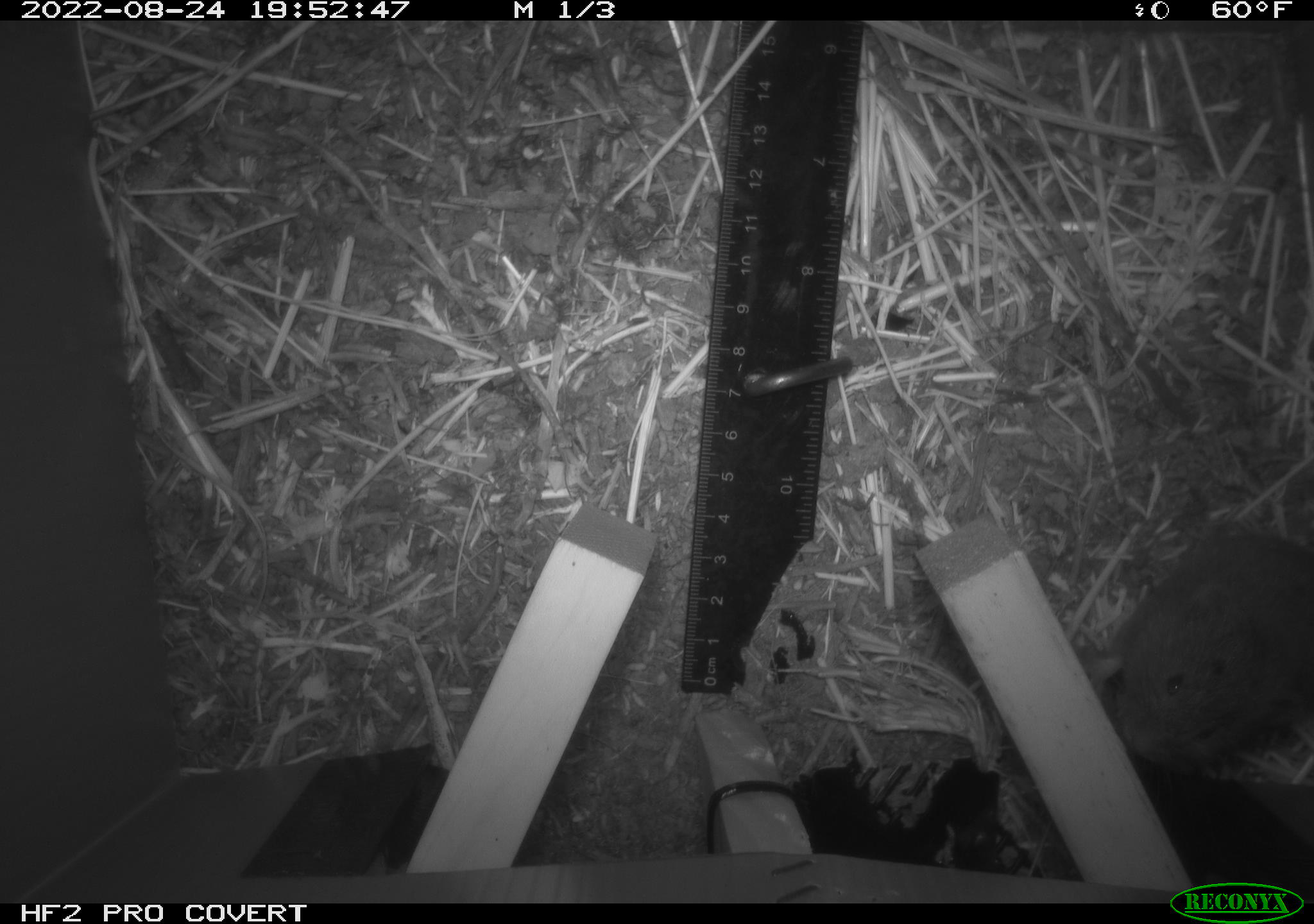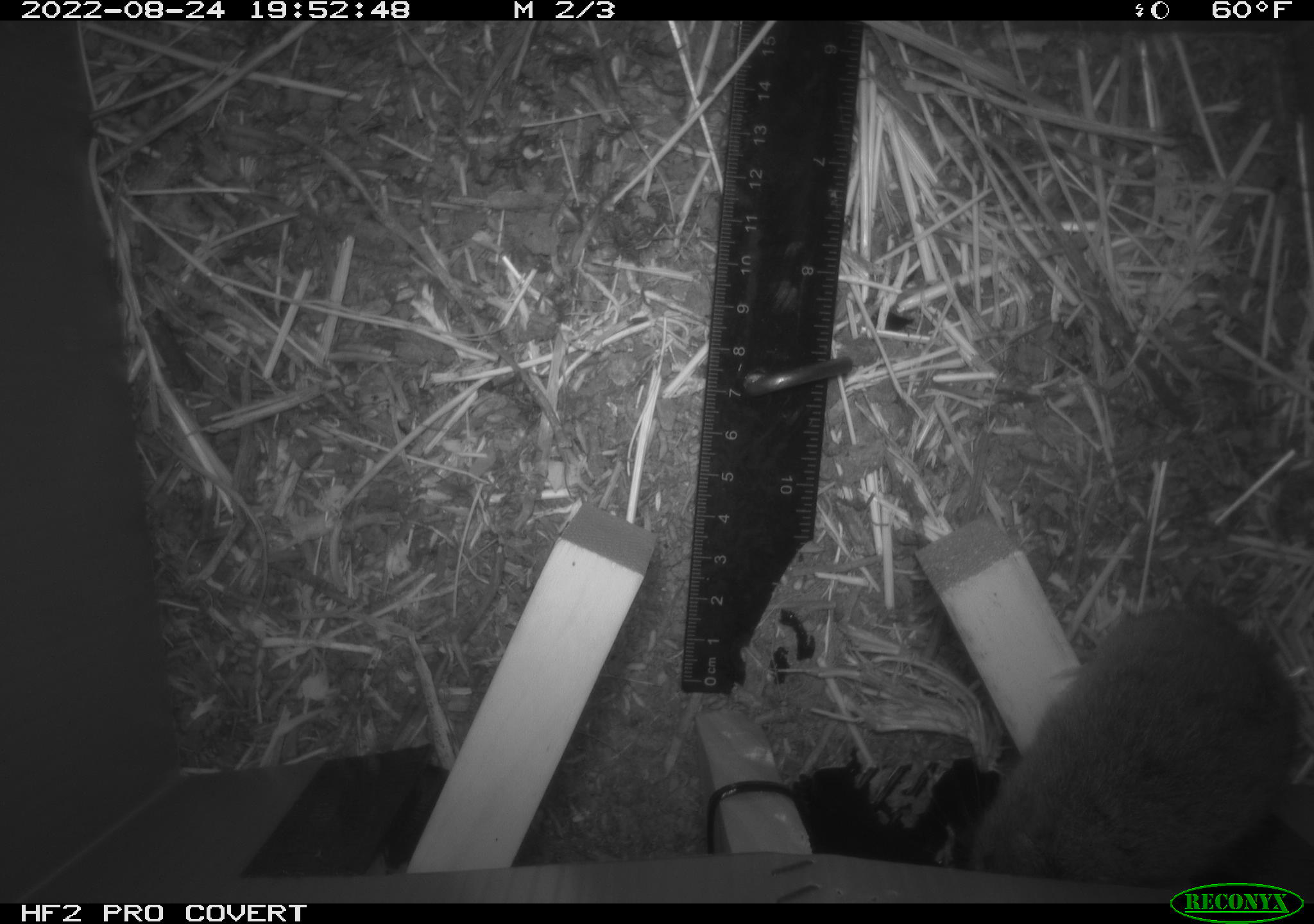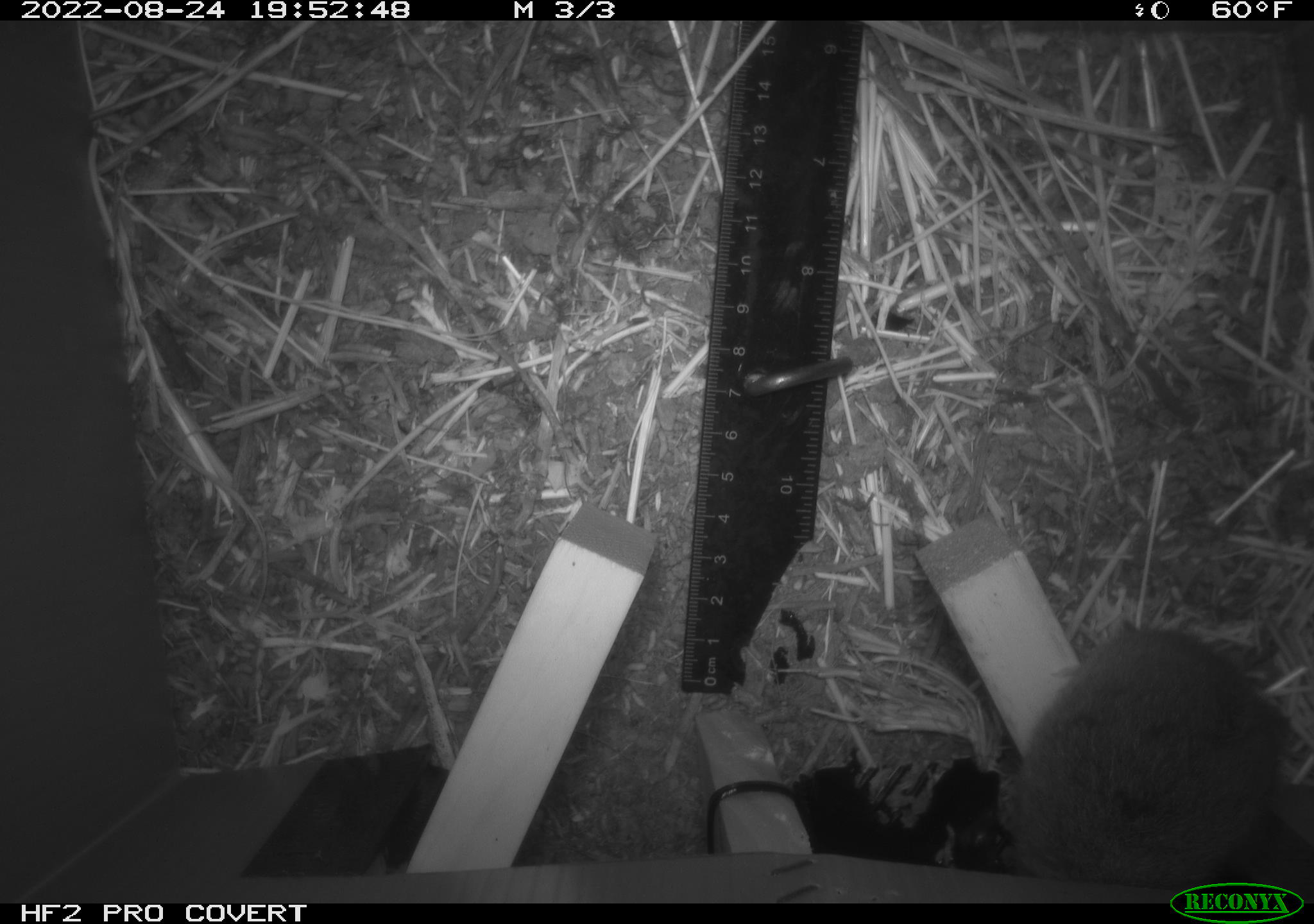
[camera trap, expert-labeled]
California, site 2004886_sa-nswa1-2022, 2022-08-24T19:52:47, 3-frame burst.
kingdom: Animalia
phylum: Chordata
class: Mammalia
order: Rodentia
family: Cricetidae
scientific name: Cricetidae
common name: hamsters, voles, lemmings, and allies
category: cricetidae family